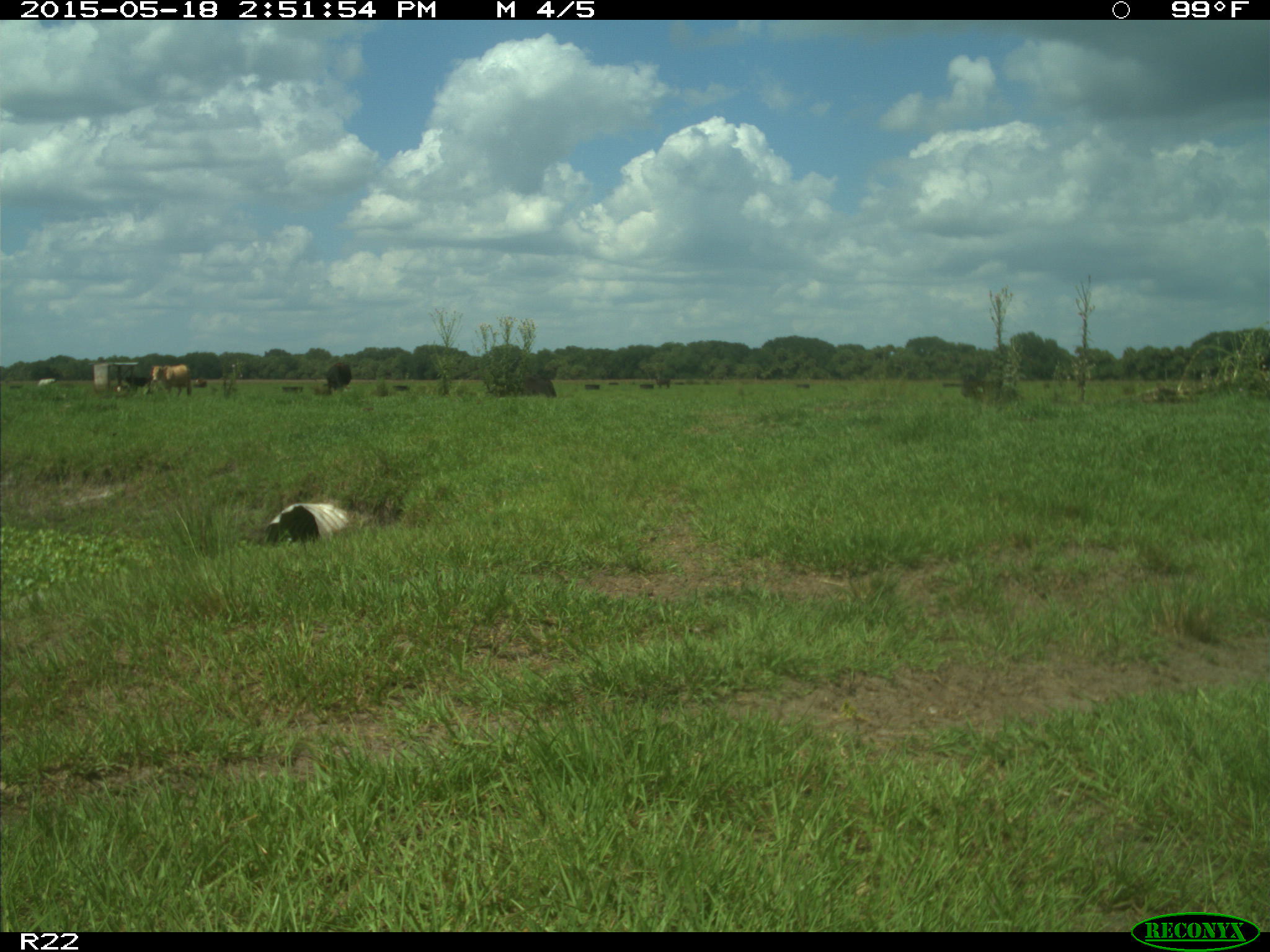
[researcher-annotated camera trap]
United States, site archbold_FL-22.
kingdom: Animalia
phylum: Chordata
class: Mammalia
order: Artiodactyla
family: Bovidae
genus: Bos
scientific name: Bos taurus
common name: domestic cow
Bos taurus (domestic cow).